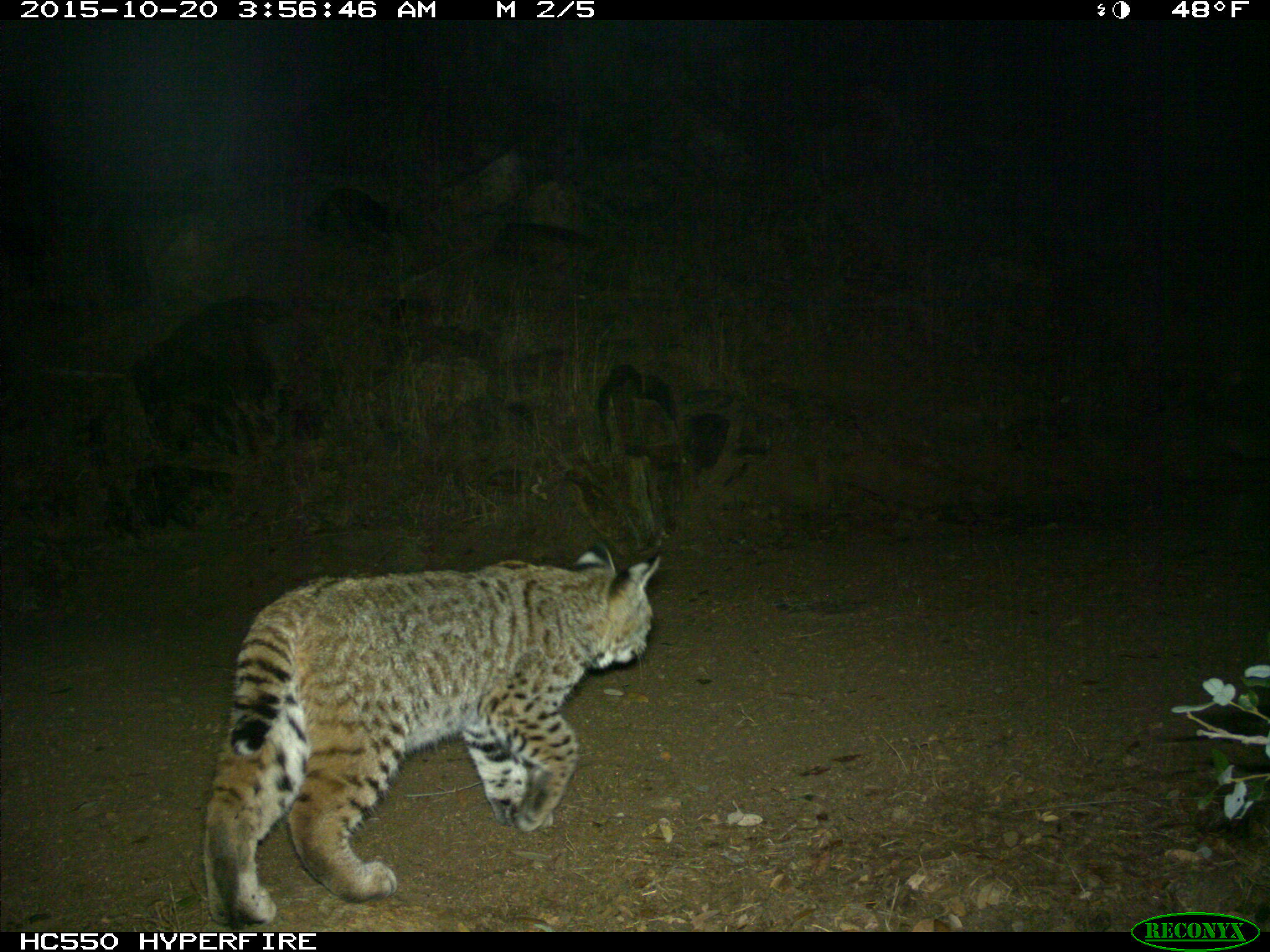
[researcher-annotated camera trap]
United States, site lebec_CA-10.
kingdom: Animalia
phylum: Chordata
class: Mammalia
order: Carnivora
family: Felidae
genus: Lynx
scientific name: Lynx rufus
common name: bobcat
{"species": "Lynx rufus (bobcat)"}